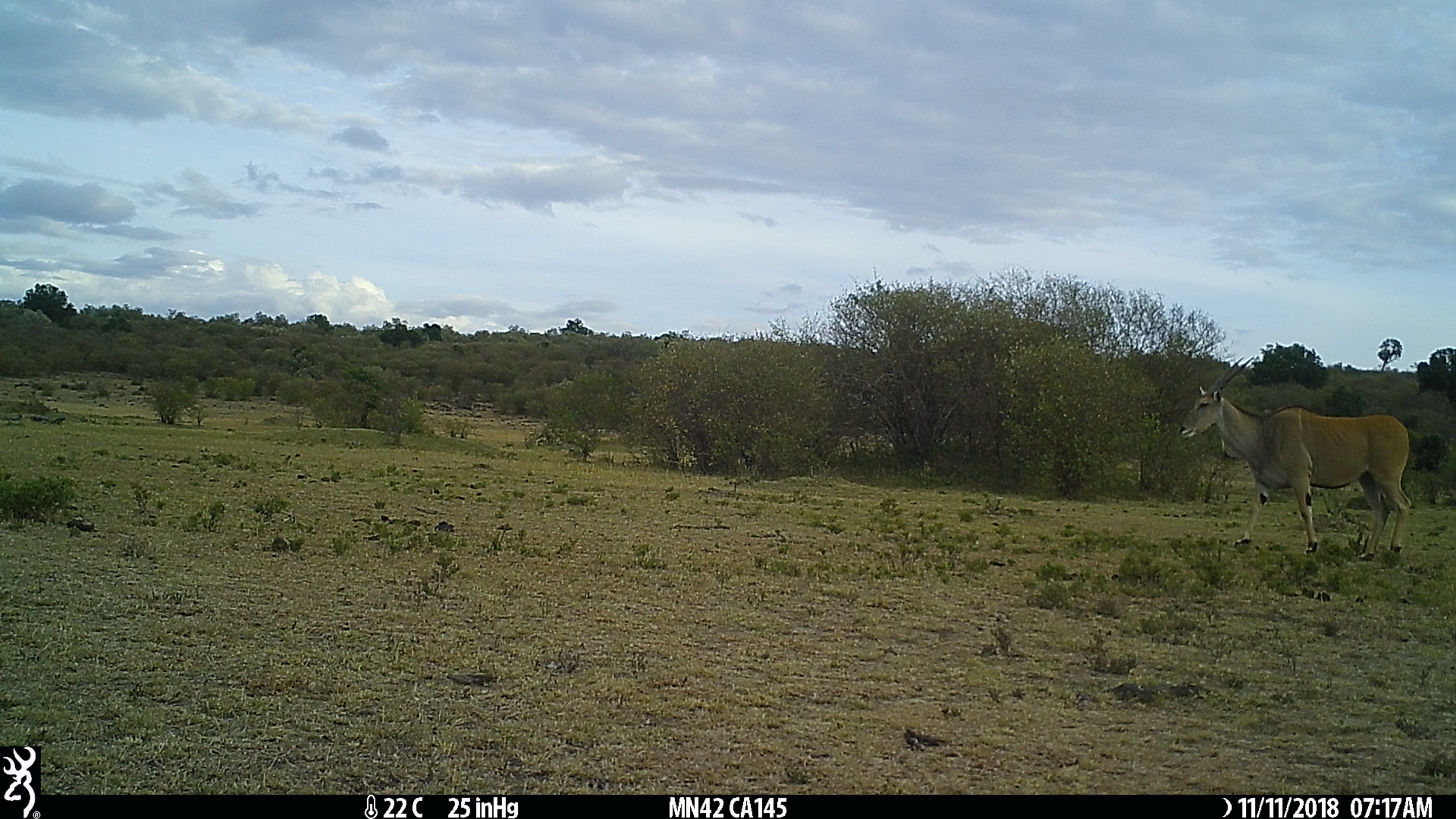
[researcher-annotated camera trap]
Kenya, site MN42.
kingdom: Animalia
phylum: Chordata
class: Mammalia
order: Artiodactyla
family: Bovidae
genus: Tragelaphus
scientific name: Tragelaphus oryx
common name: eland